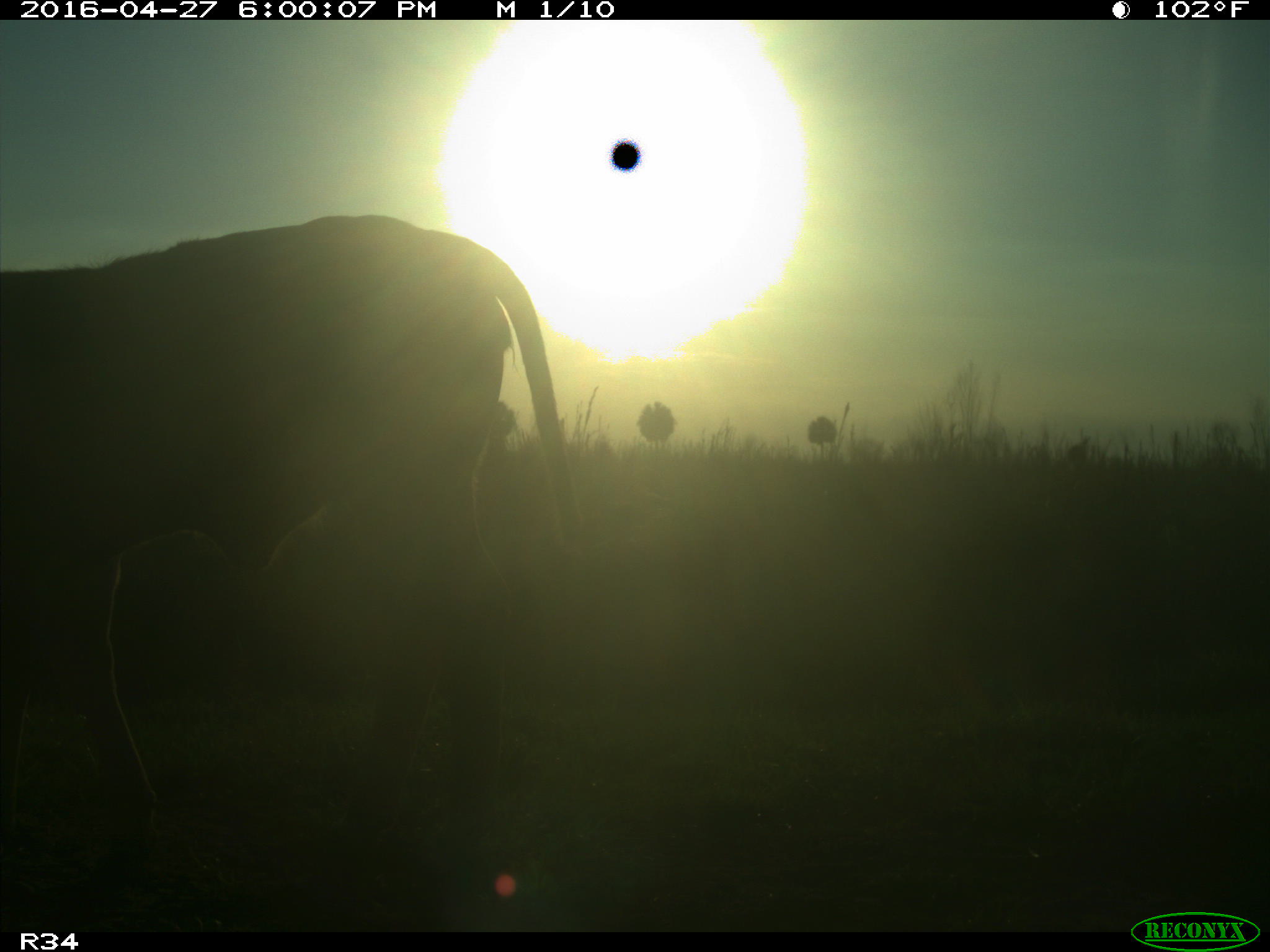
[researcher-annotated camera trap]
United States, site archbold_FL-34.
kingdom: Animalia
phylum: Chordata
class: Mammalia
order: Artiodactyla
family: Bovidae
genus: Bos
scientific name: Bos taurus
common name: domestic cow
Bos taurus (domestic cow).